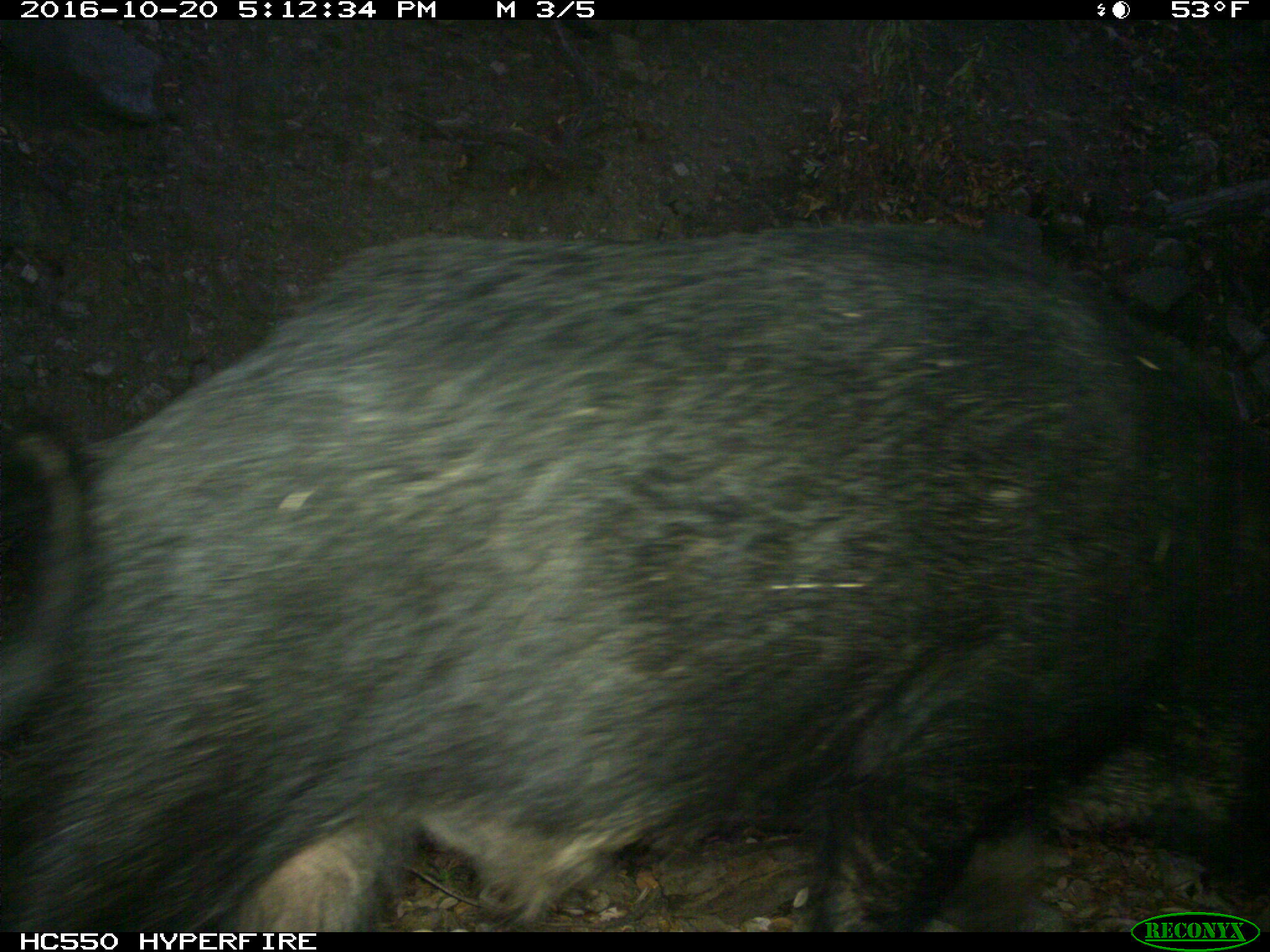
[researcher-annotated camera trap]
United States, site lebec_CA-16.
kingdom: Animalia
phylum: Chordata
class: Mammalia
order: Artiodactyla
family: Suidae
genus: Sus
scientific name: Sus scrofa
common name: wild boar